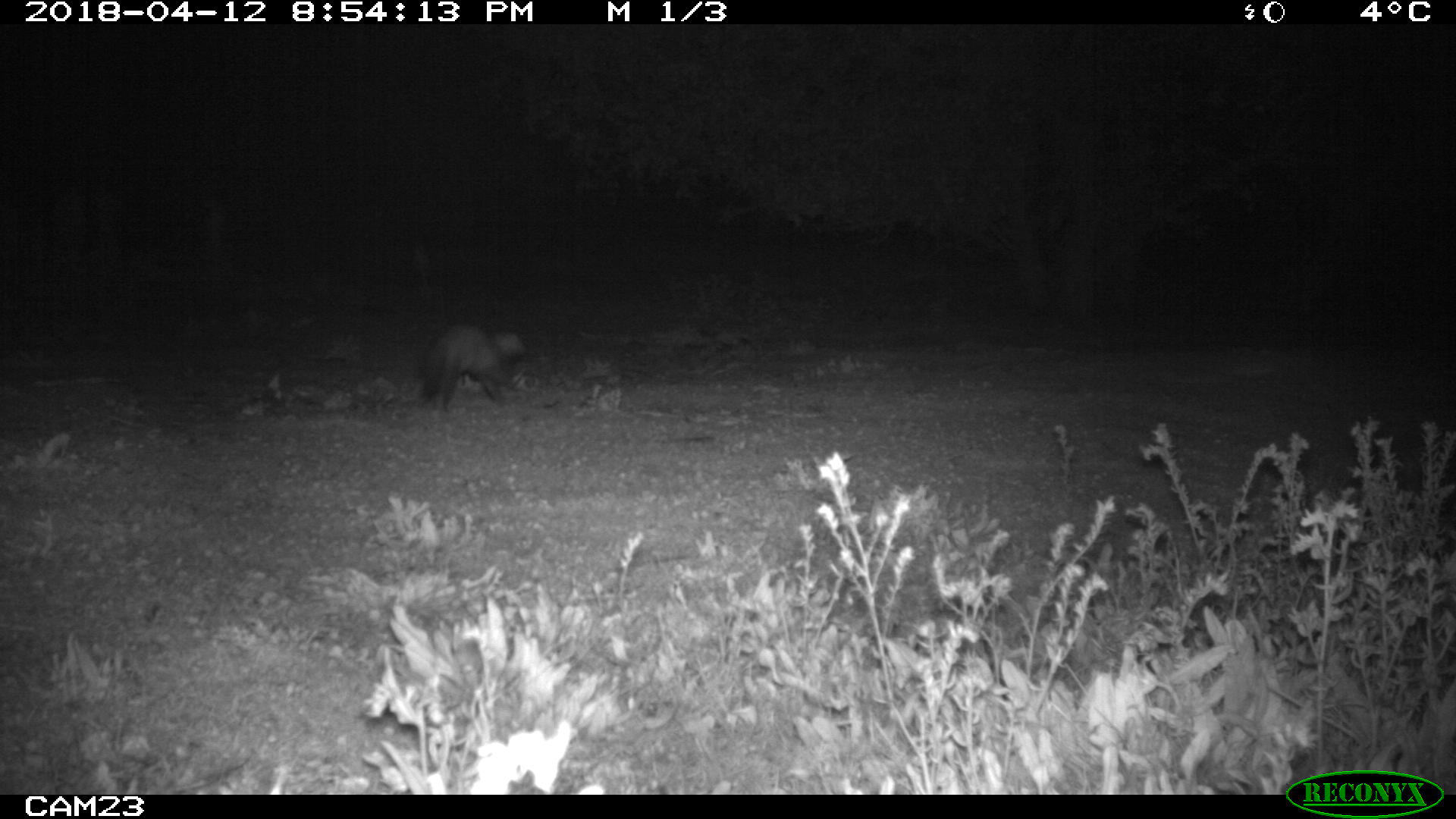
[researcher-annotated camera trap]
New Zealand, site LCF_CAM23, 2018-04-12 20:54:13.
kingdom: Animalia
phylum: Chordata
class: Mammalia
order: Carnivora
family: Mustelidae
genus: Mustela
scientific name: Mustela furo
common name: ferret